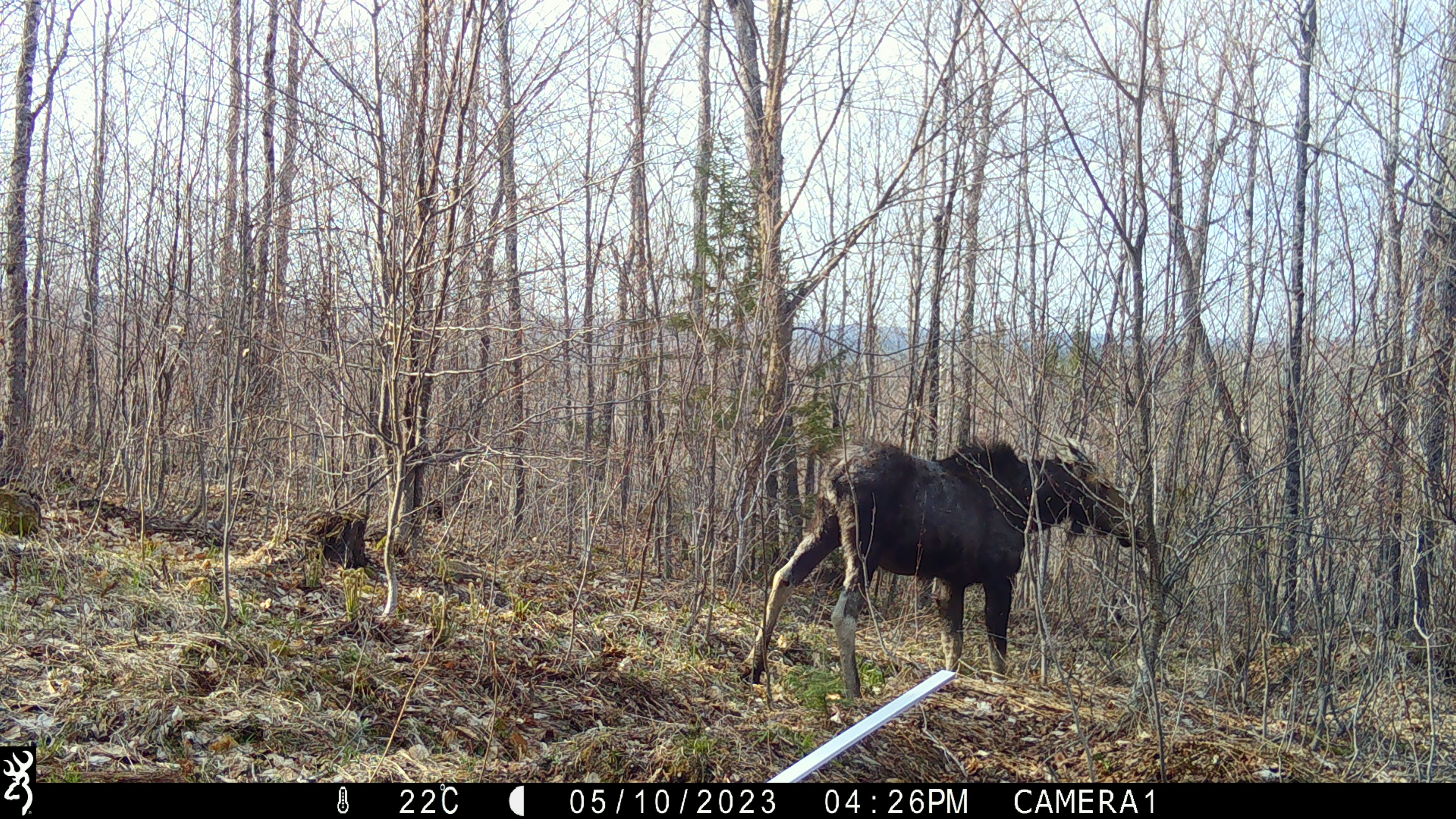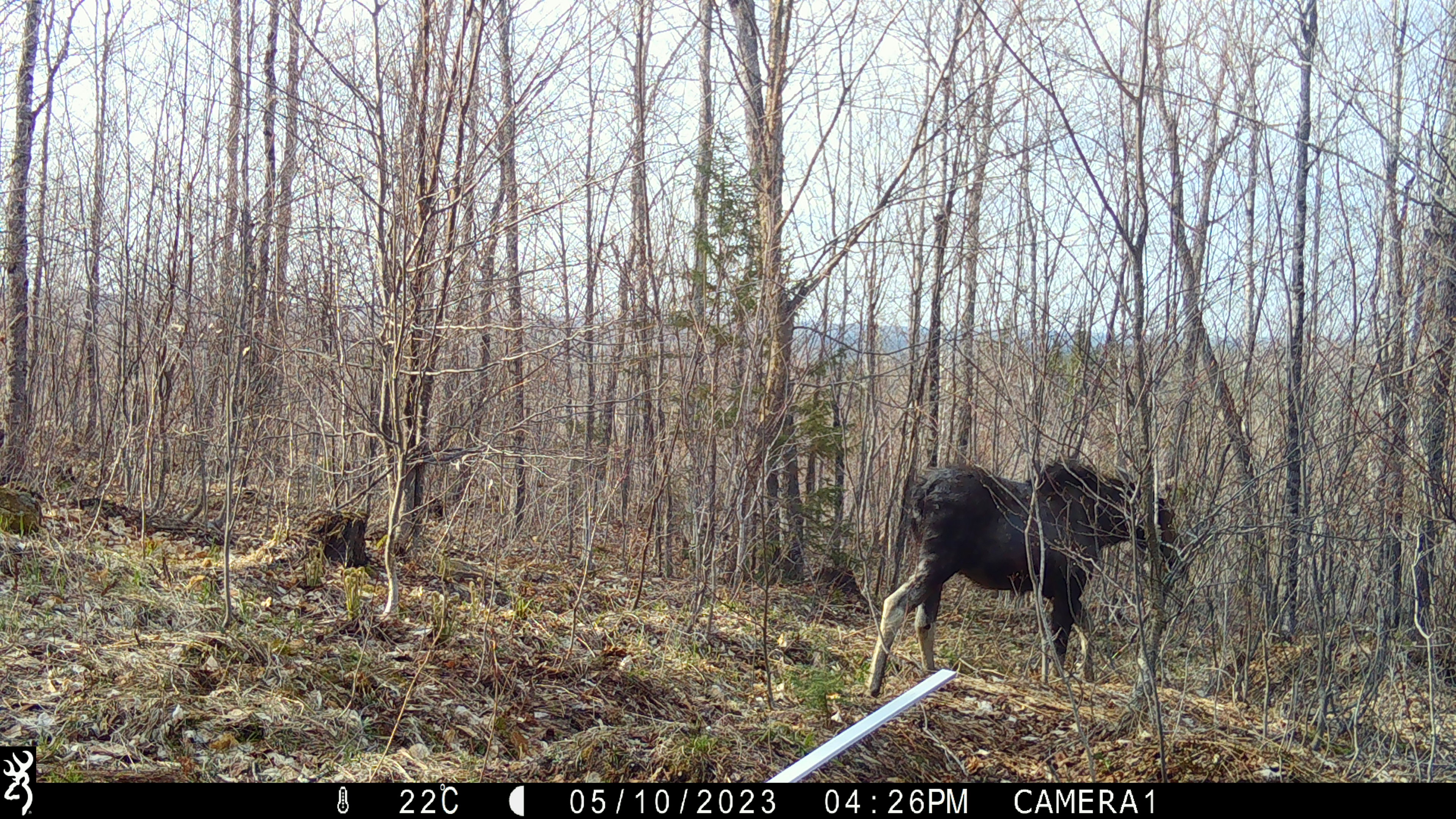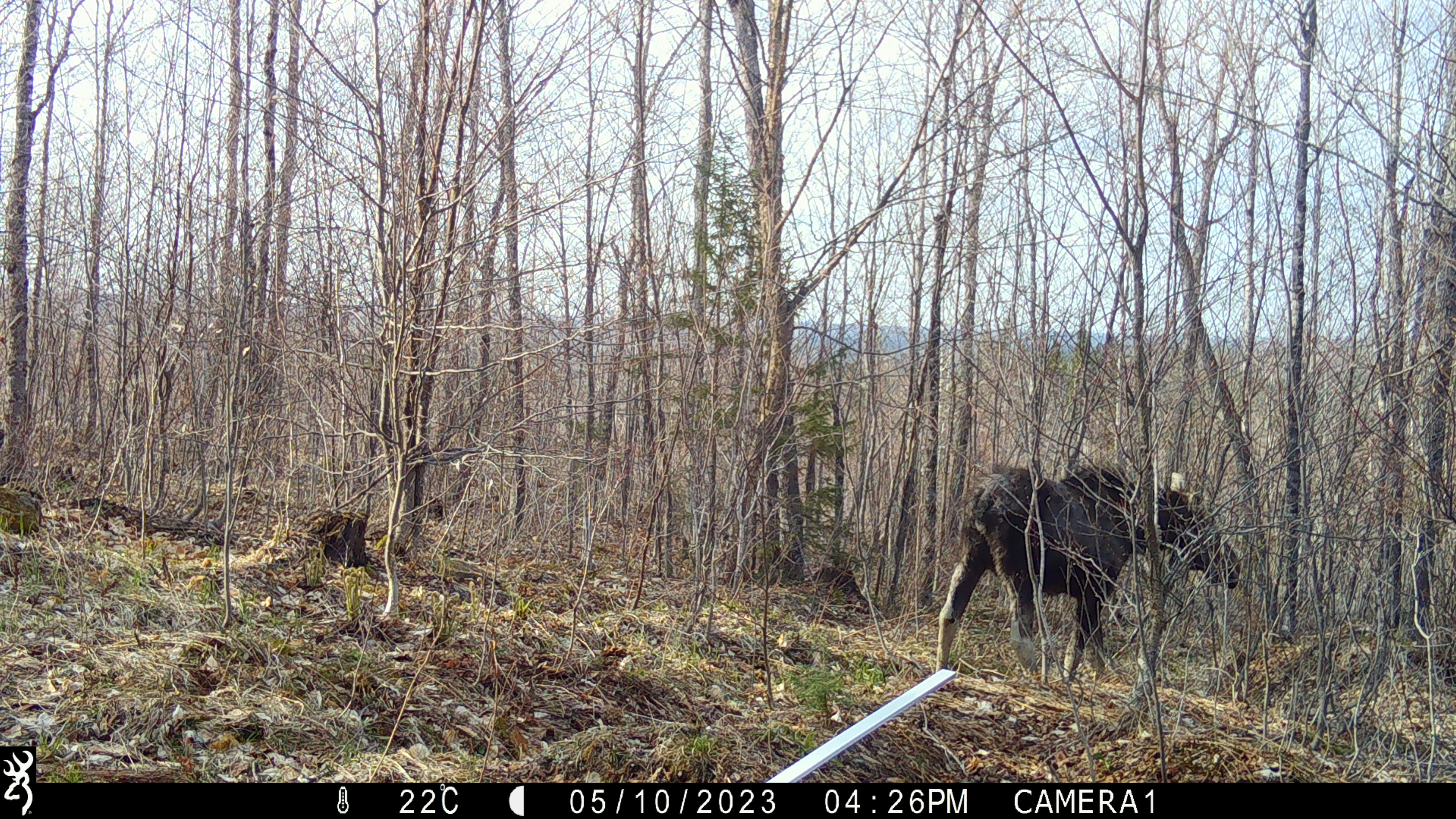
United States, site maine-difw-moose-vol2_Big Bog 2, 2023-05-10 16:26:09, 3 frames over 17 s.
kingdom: Animalia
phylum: Chordata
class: Mammalia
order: Artiodactyla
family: Cervidae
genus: Alces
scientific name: Alces alces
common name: moose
Moose (Alces alces).